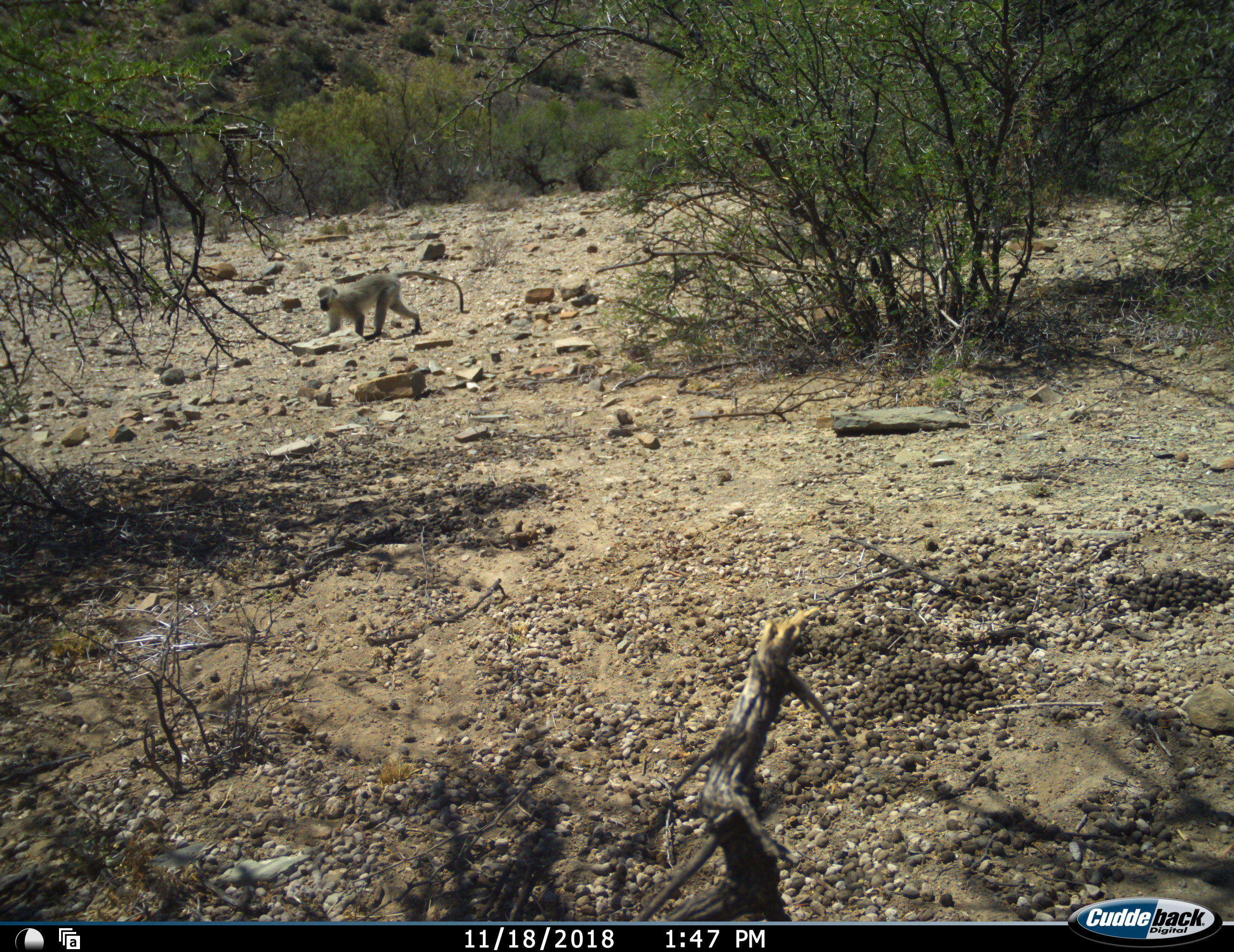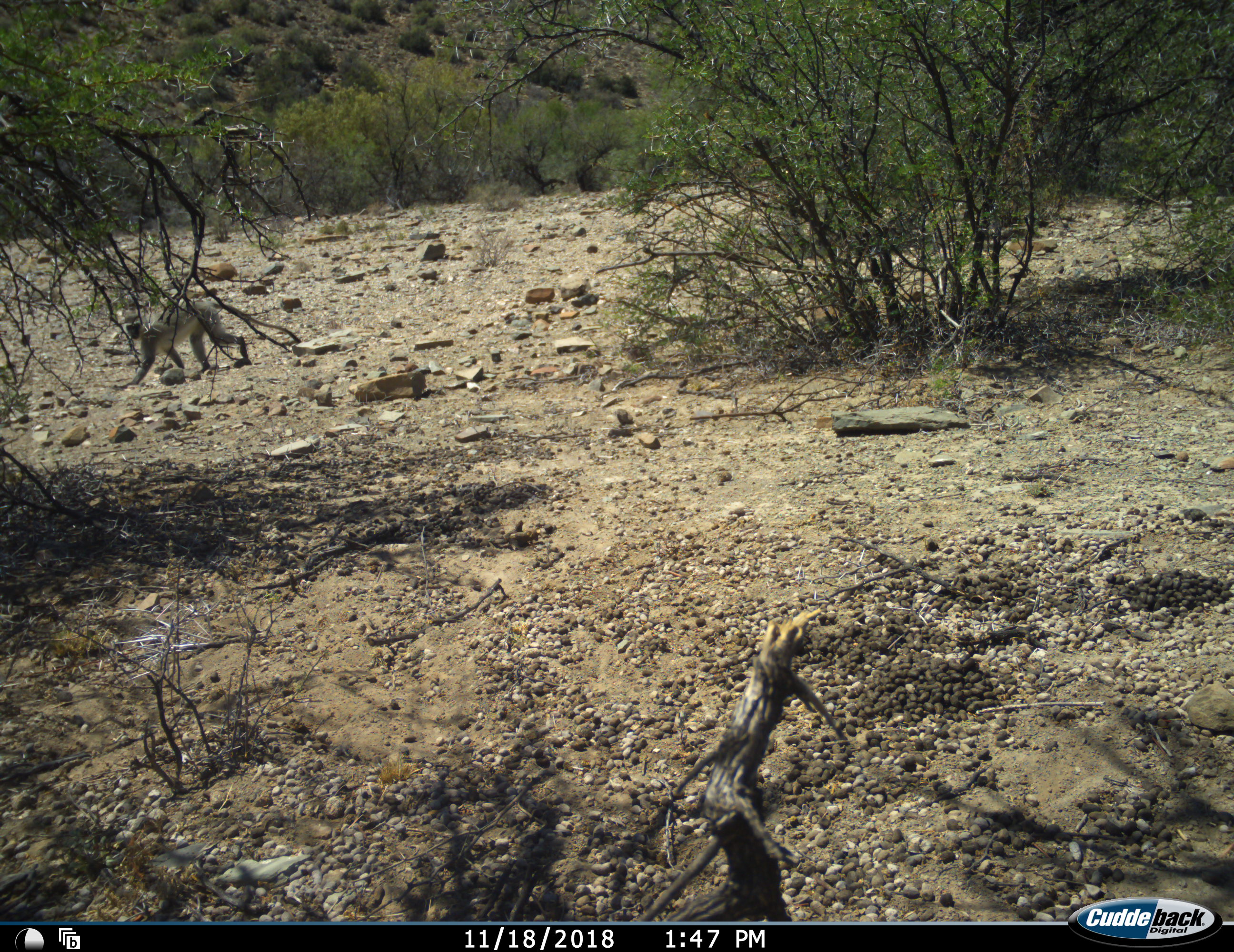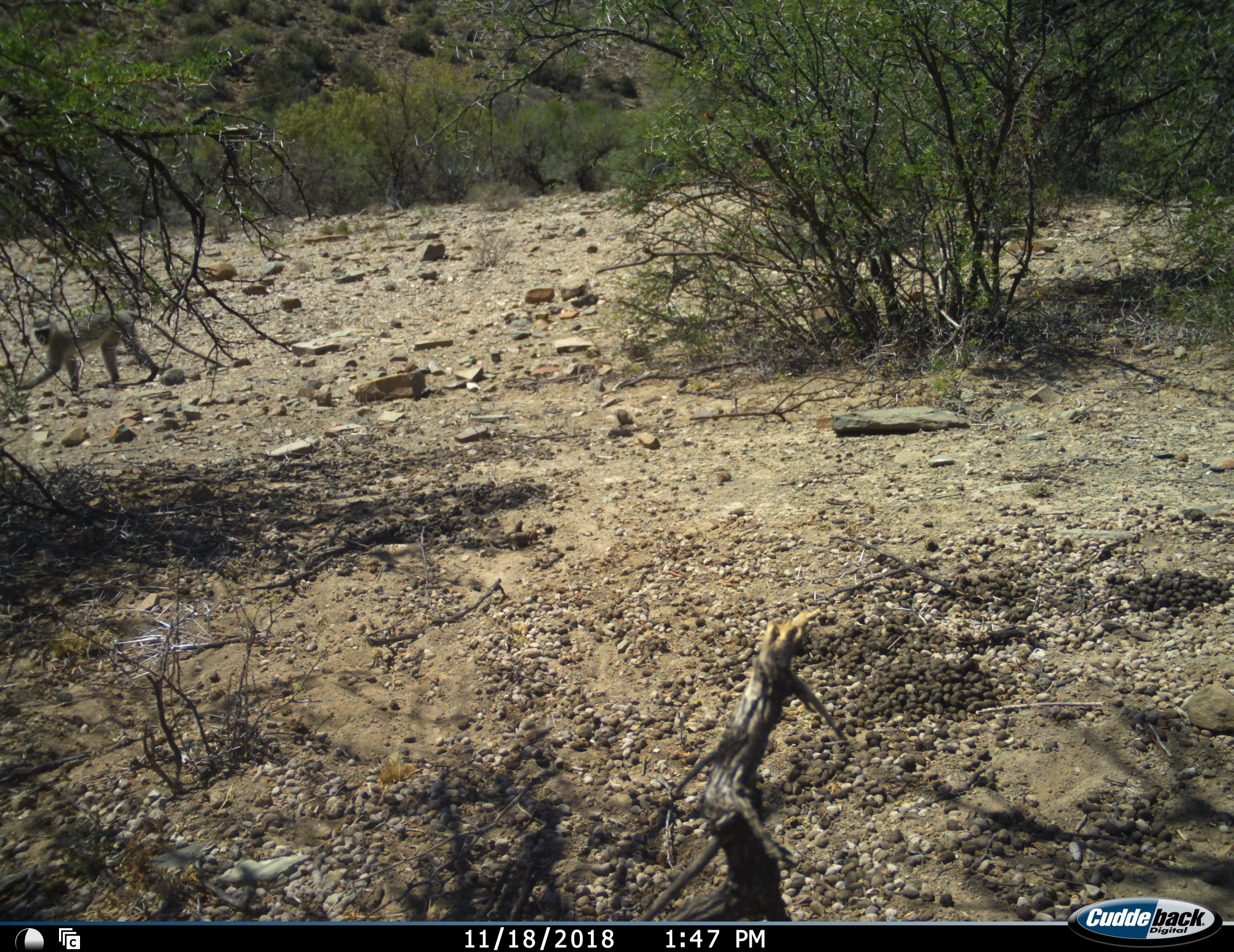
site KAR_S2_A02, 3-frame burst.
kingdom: Animalia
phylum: Chordata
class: Mammalia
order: Primates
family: Cercopithecidae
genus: Chlorocebus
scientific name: Chlorocebus pygerythrus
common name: vervet monkey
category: monkeyvervet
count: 1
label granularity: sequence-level